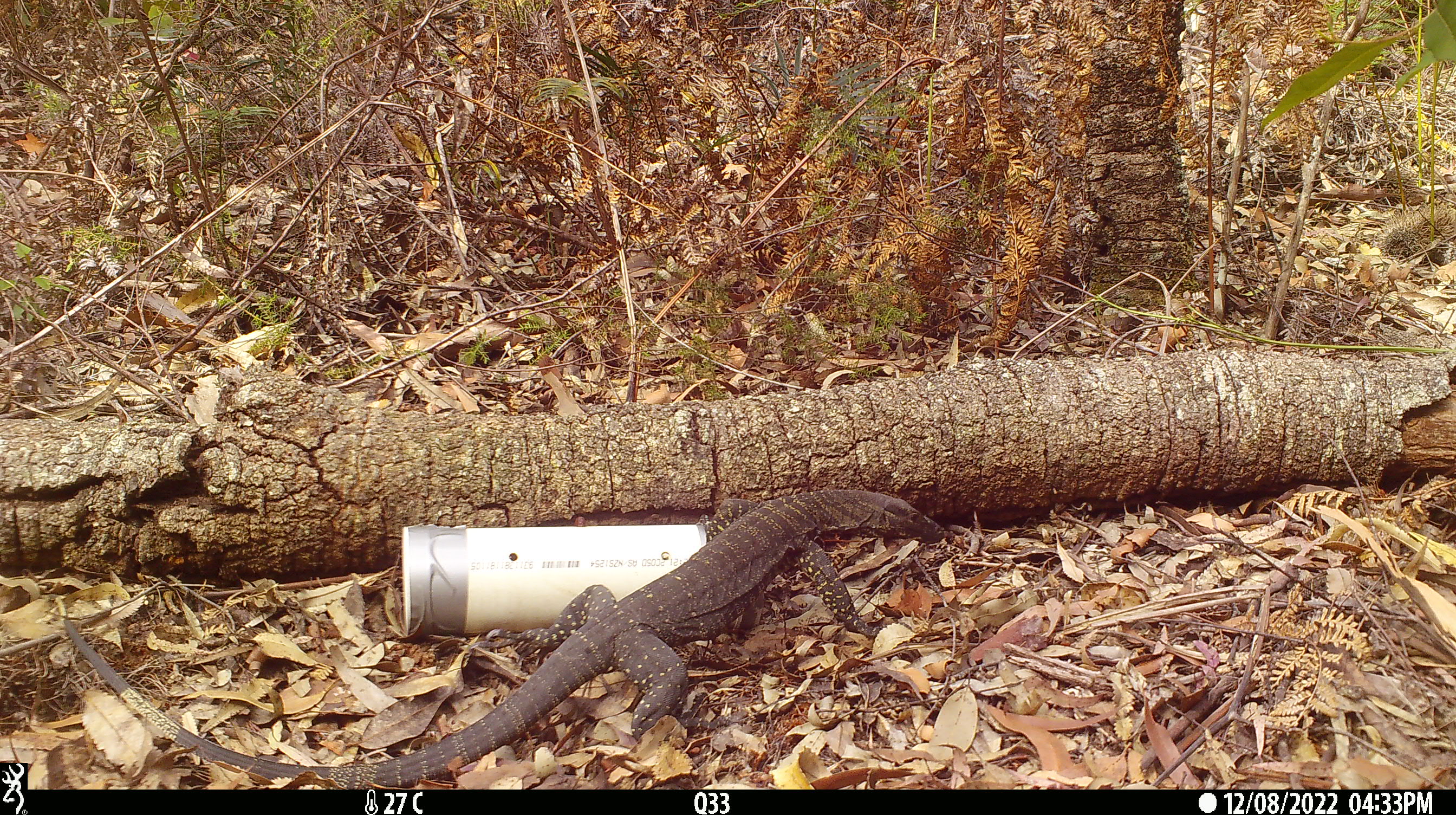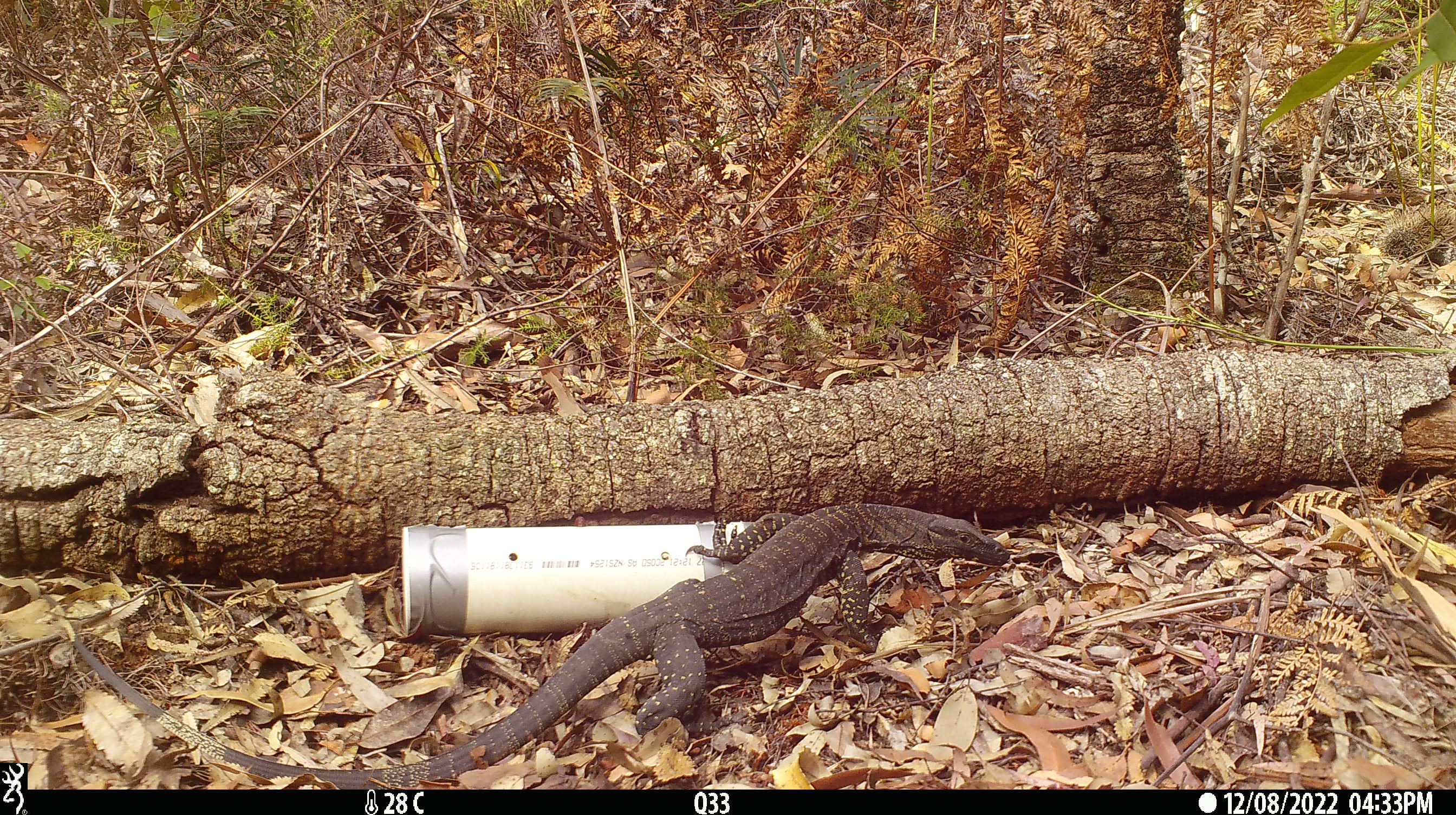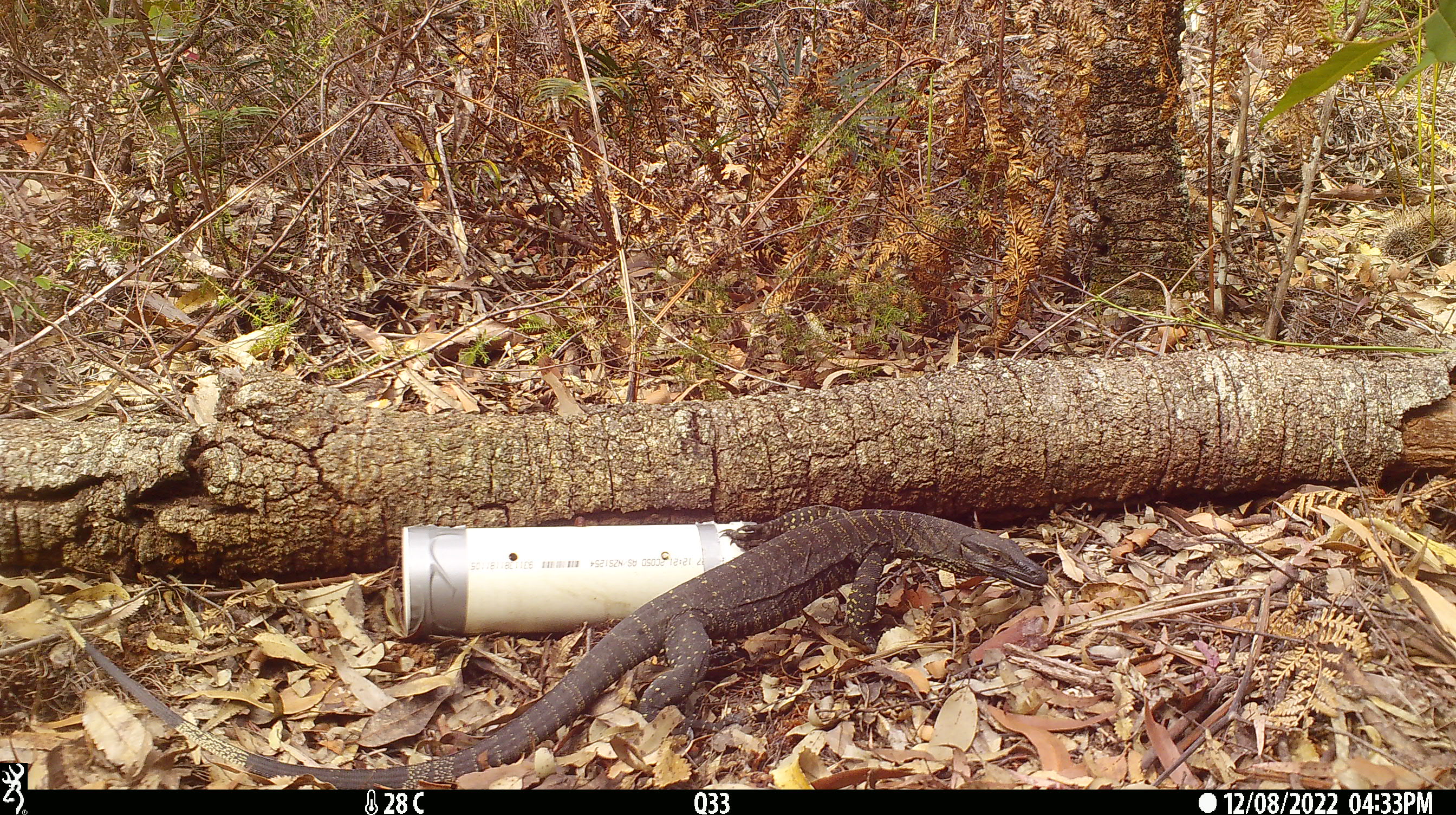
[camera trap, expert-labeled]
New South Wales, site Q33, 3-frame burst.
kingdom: Animalia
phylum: Chordata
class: Reptilia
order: Squamata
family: Varanidae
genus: Varanus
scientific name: Varanus varius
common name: lace monitor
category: goanna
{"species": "goanna (lace monitor) (Varanus varius)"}